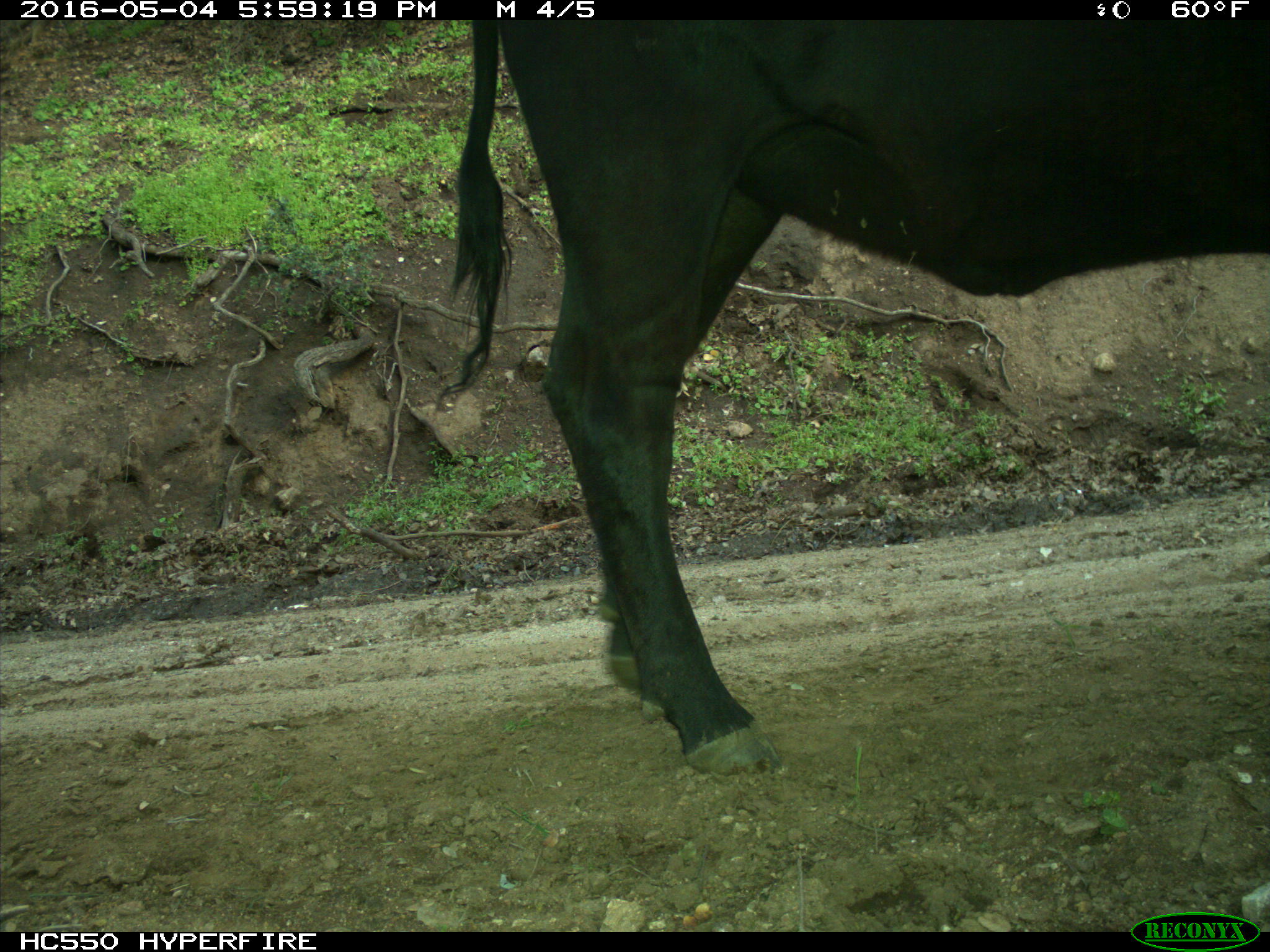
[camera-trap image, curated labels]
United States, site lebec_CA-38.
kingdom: Animalia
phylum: Chordata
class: Mammalia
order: Artiodactyla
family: Bovidae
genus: Bos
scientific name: Bos taurus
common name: domestic cow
Bos taurus (domestic cow).